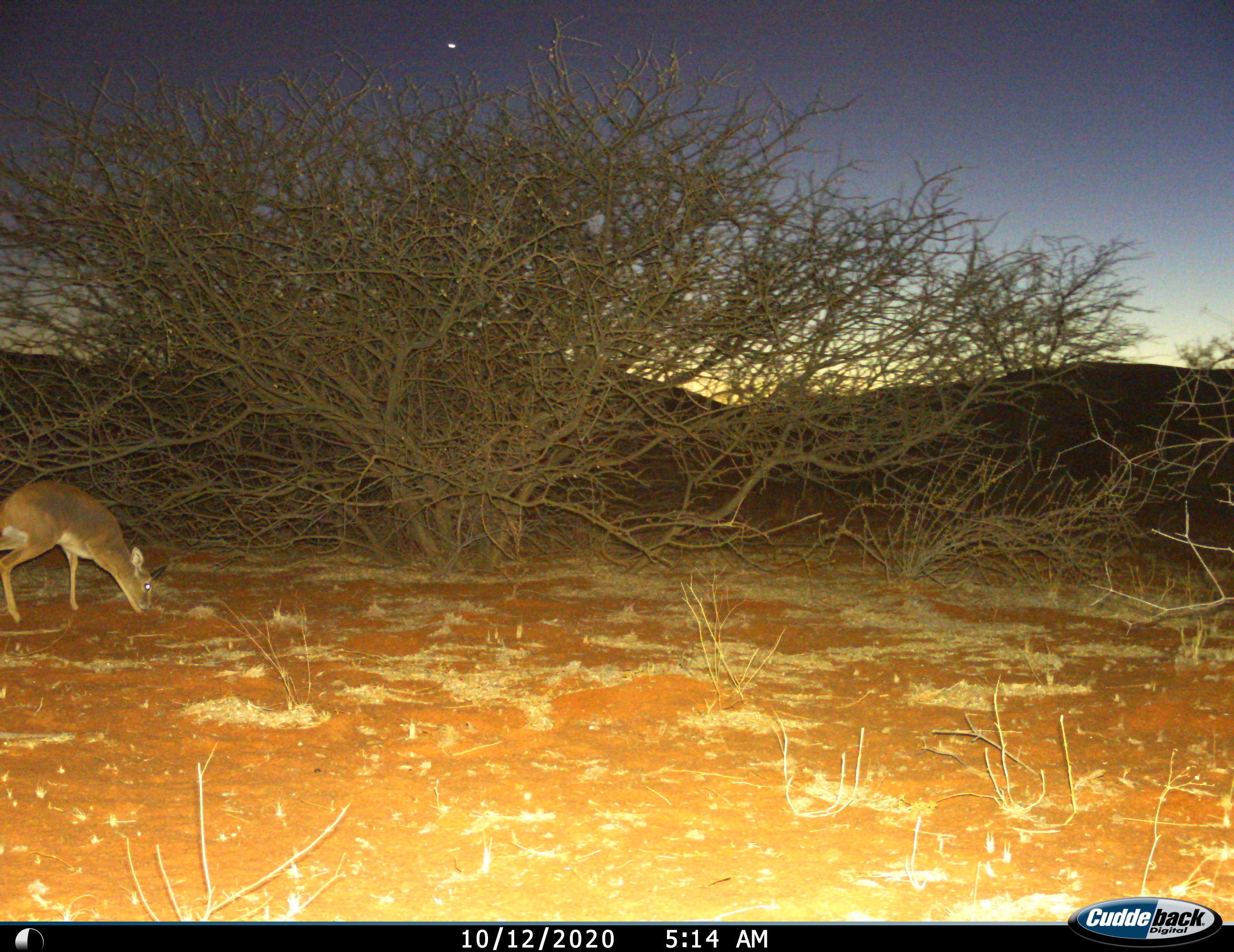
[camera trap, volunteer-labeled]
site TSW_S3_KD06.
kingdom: Animalia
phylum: Chordata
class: Mammalia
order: Artiodactyla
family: Bovidae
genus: Sylvicapra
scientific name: Sylvicapra grimmia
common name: common duiker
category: duikercommongrey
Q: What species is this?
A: Duikercommongrey (common duiker) (Sylvicapra grimmia).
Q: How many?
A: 1.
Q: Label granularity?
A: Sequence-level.